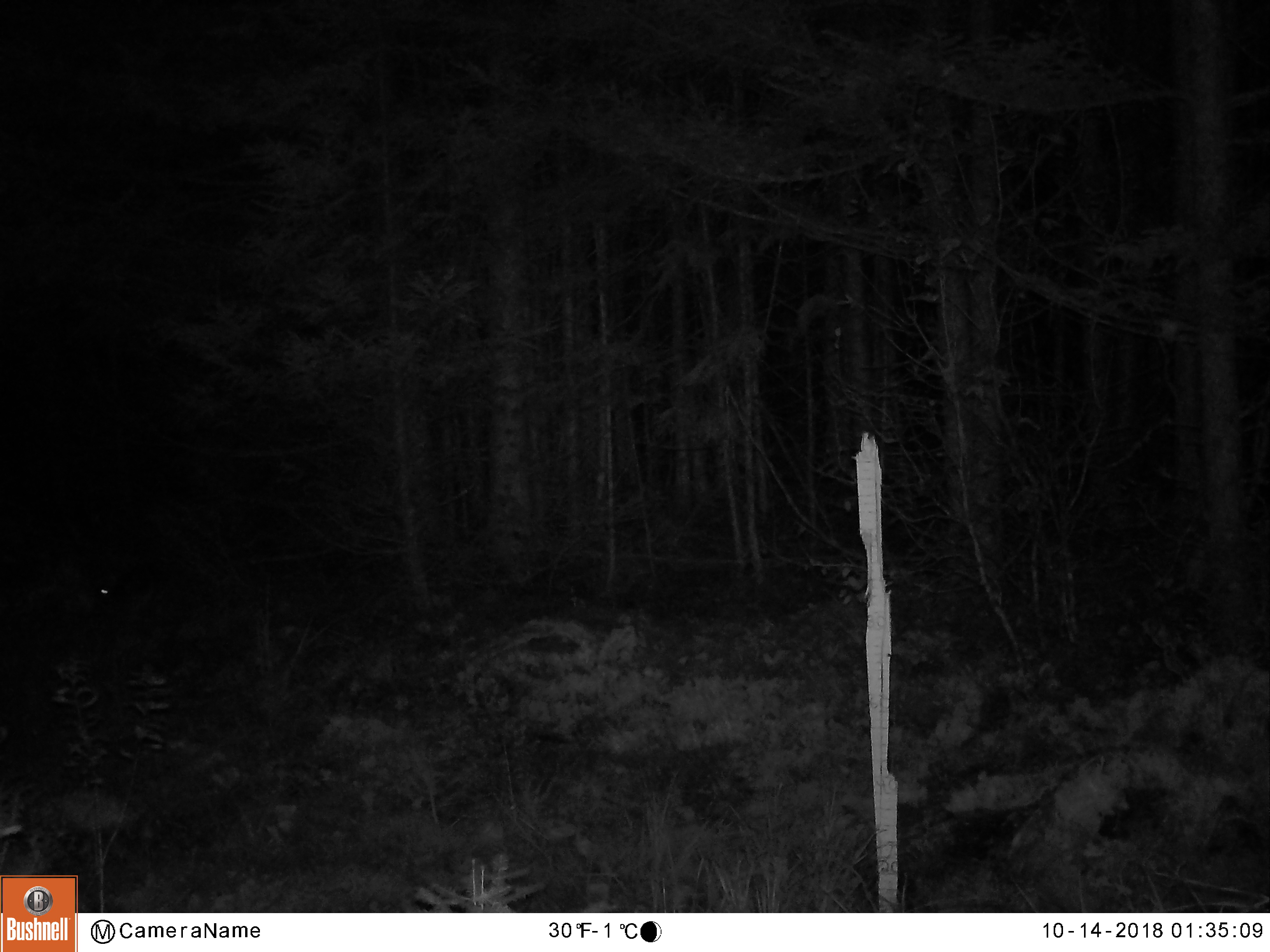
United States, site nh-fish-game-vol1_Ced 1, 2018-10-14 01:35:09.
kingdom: Animalia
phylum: Chordata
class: Mammalia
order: Lagomorpha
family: Leporidae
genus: Lepus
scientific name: Lepus americanus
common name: snowshoe hare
Snowshoe hare (Lepus americanus).